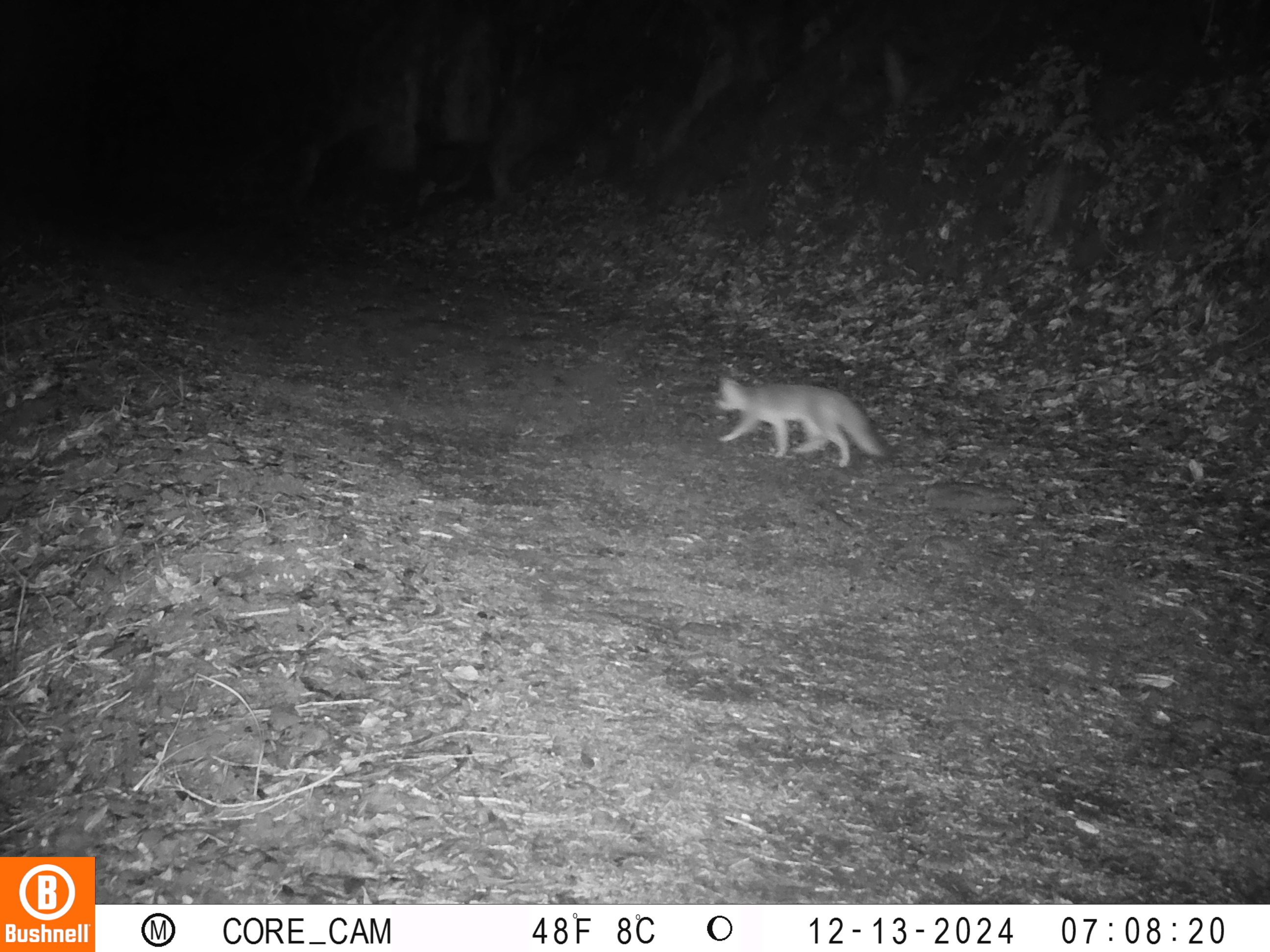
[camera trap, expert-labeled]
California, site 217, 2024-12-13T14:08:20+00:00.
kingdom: Animalia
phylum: Chordata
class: Mammalia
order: Carnivora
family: Canidae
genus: Urocyon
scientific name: Urocyon cinereoargenteus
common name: gray fox